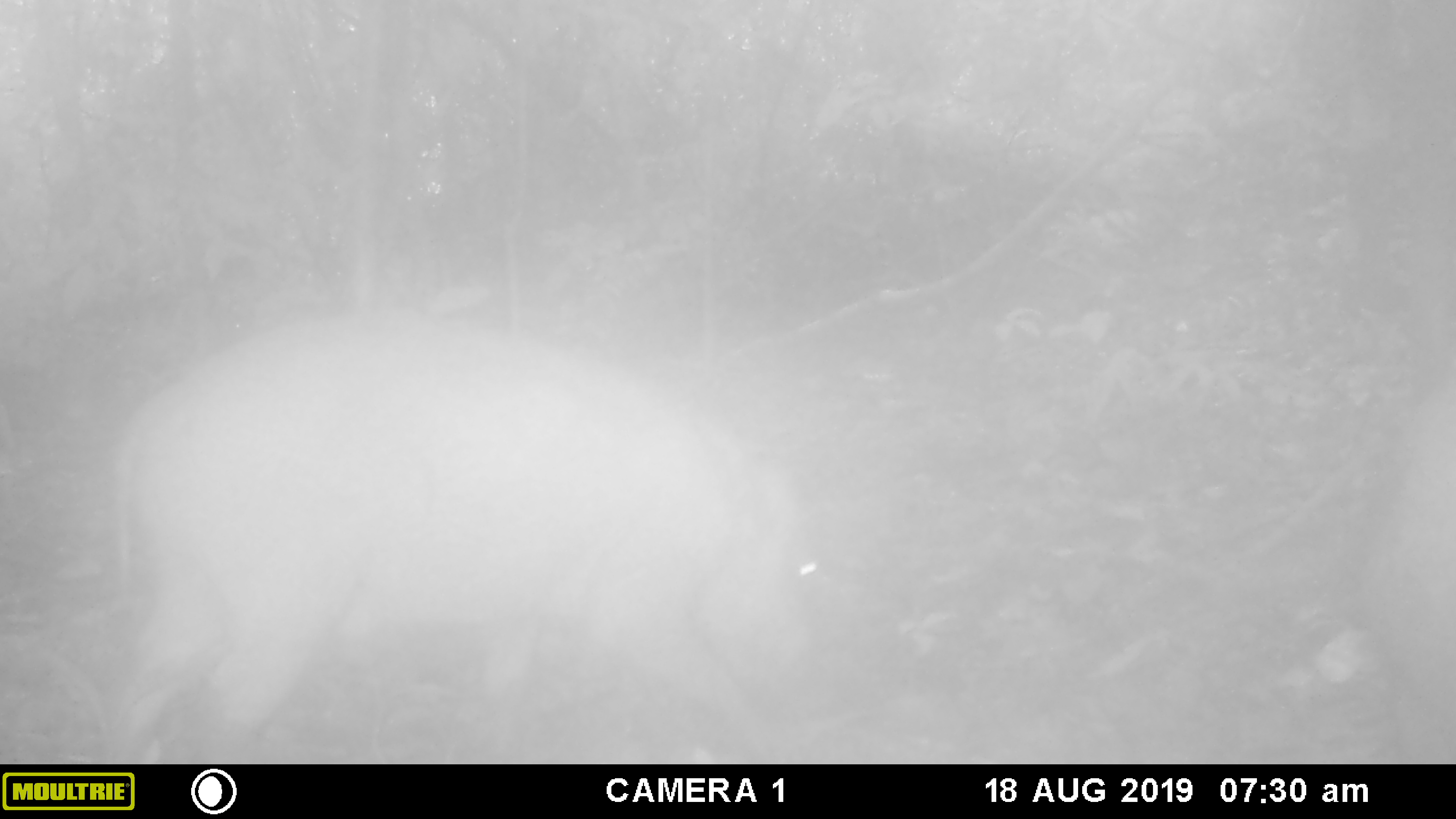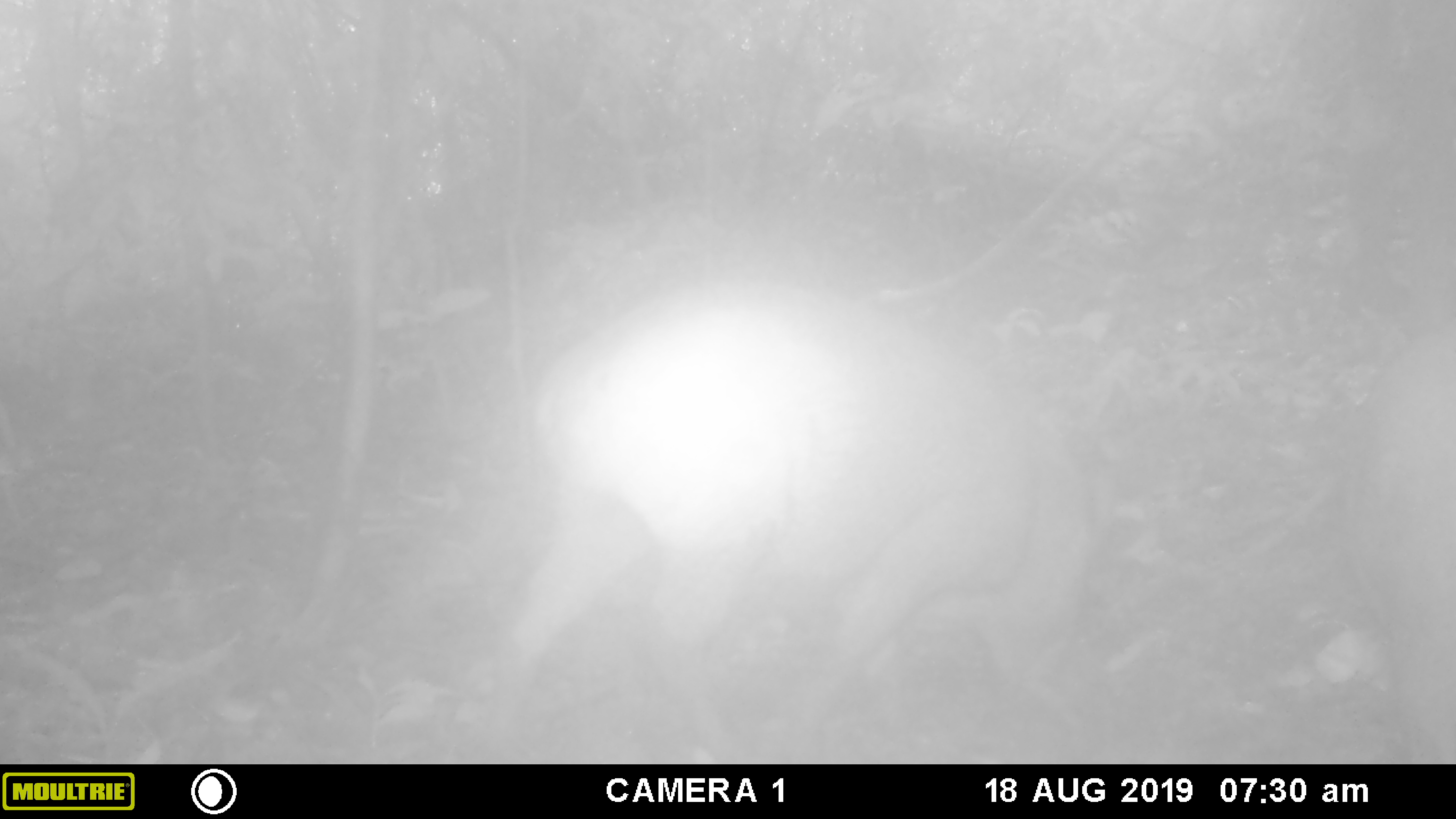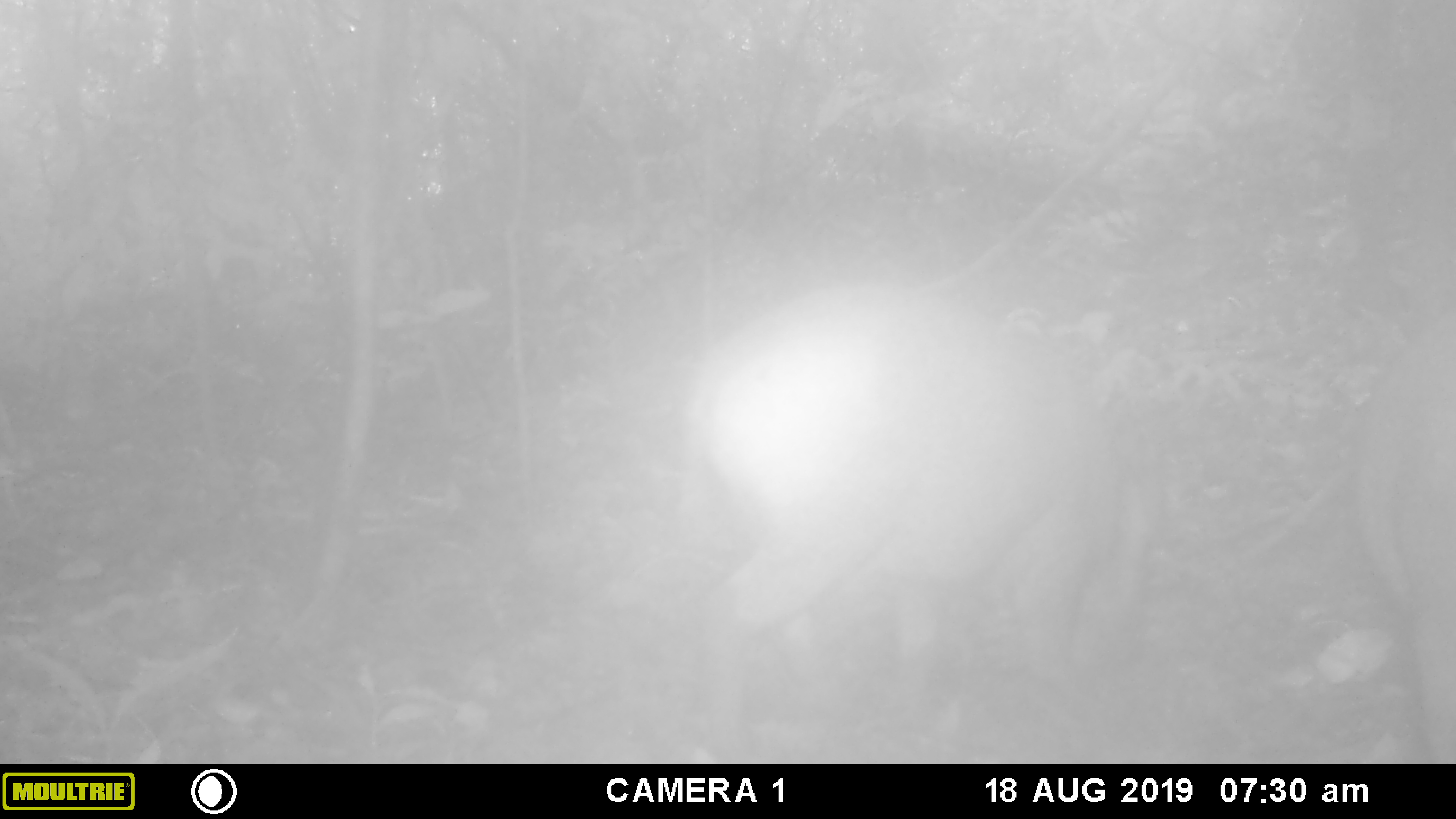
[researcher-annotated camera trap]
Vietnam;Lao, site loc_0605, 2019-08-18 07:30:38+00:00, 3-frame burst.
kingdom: Animalia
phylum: Chordata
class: Mammalia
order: Artiodactyla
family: Suidae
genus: Sus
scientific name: Sus scrofa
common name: eurasian wild pig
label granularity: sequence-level